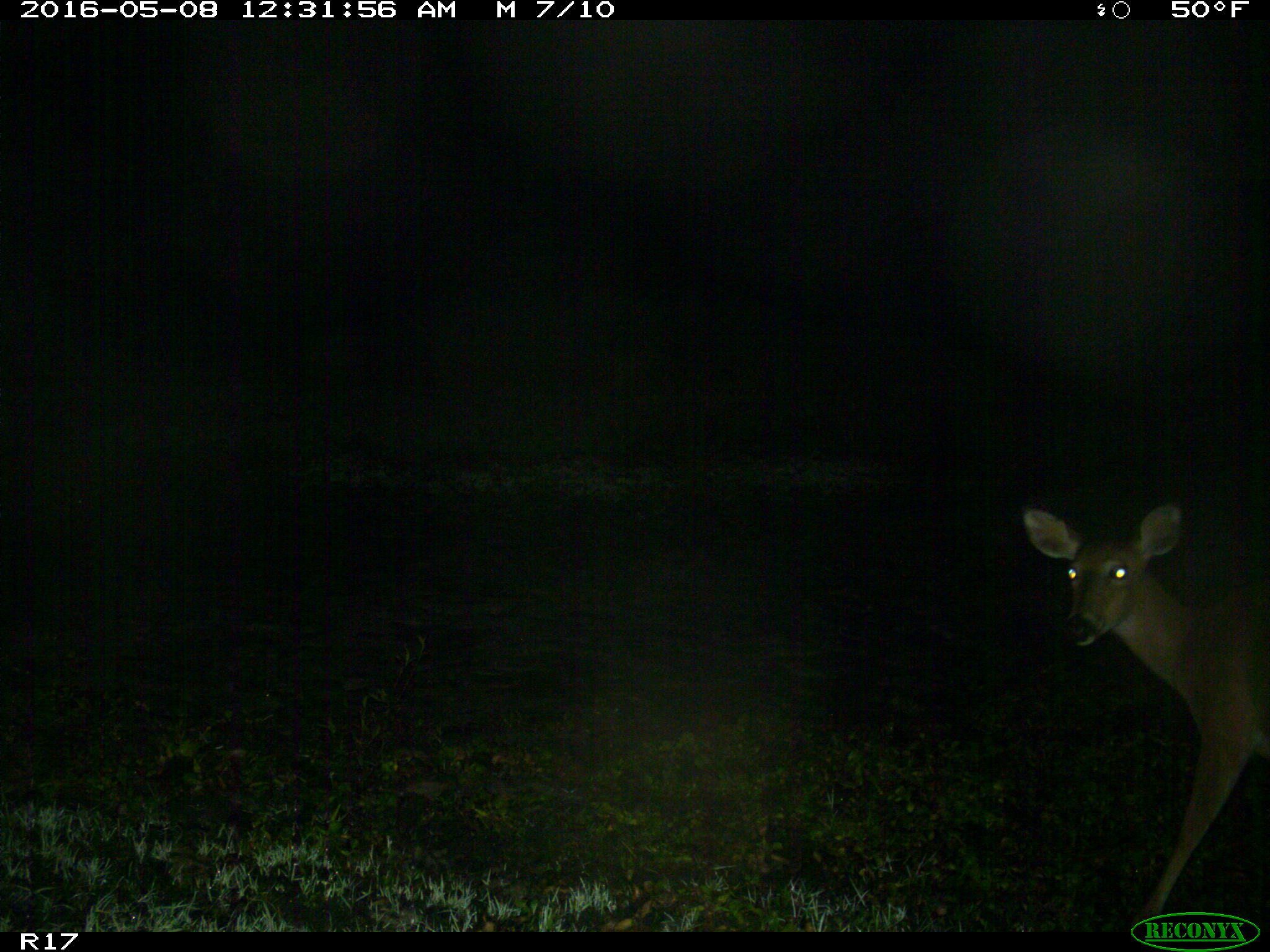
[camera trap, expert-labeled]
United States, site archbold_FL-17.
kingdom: Animalia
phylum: Chordata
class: Mammalia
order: Artiodactyla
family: Cervidae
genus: Odocoileus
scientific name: Odocoileus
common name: deer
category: unidentified deer